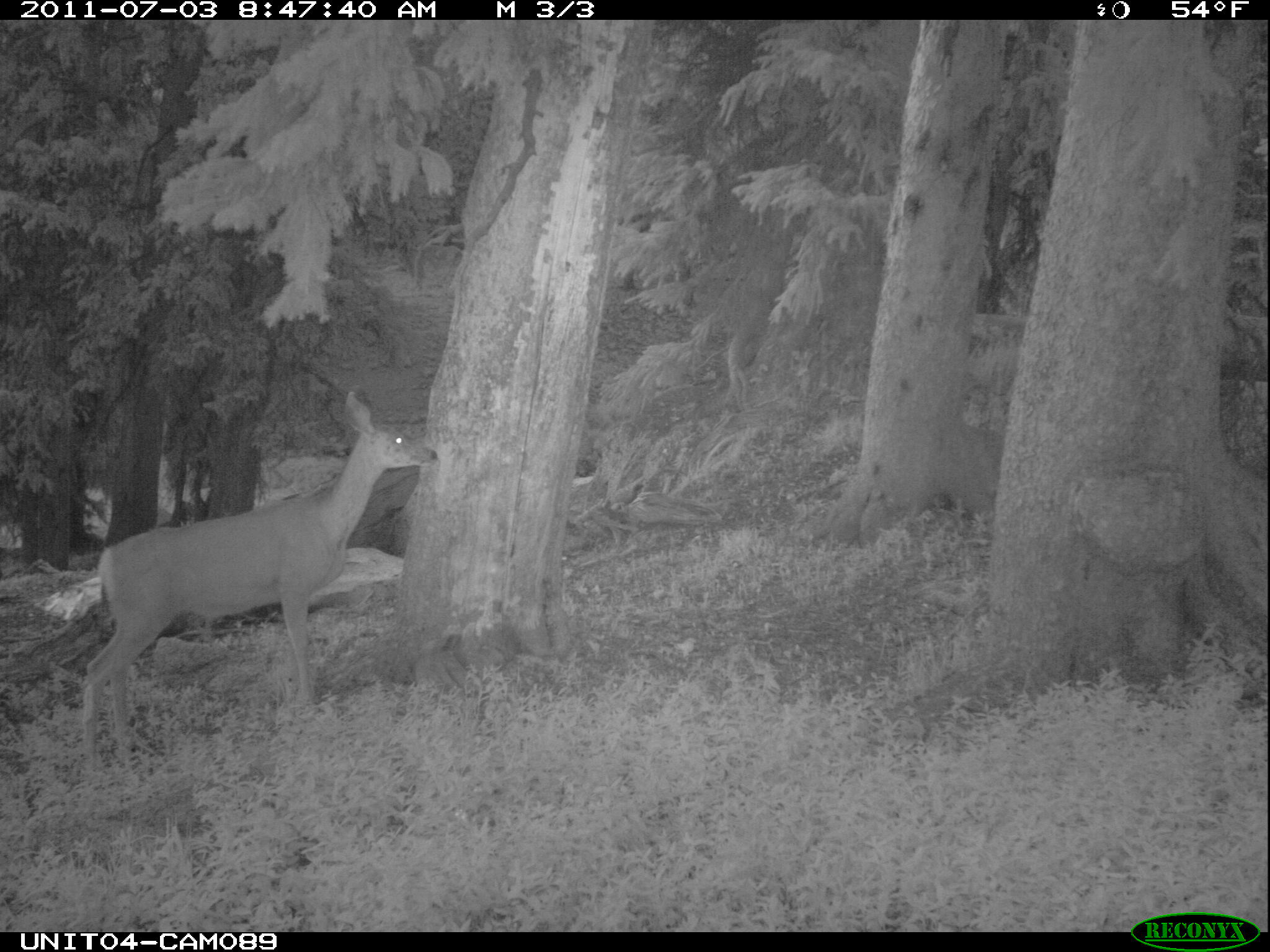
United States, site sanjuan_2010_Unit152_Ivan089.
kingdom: Animalia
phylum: Chordata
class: Mammalia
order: Artiodactyla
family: Cervidae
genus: Odocoileus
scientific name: Odocoileus hemionus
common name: mule deer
Odocoileus hemionus (mule deer).